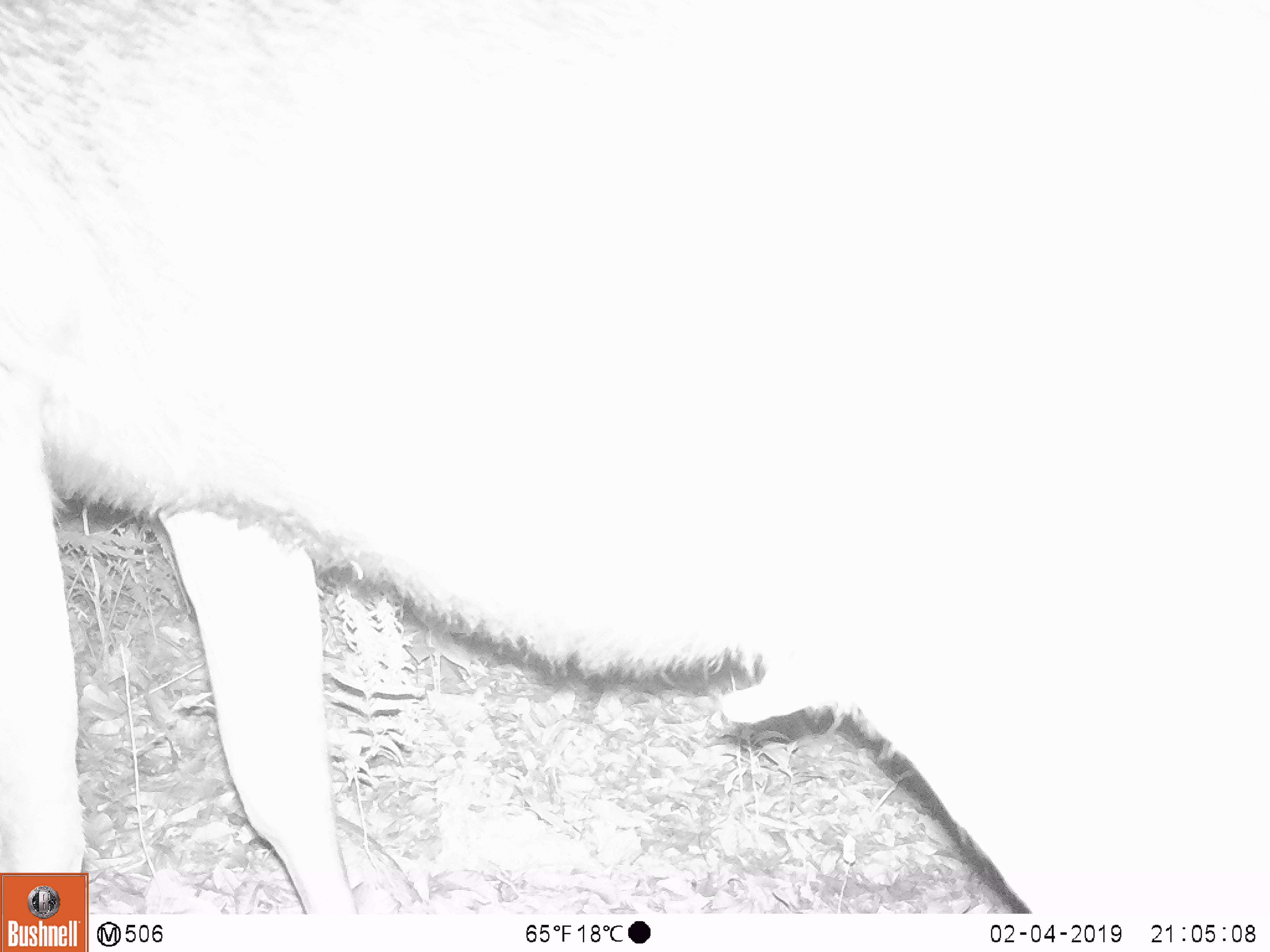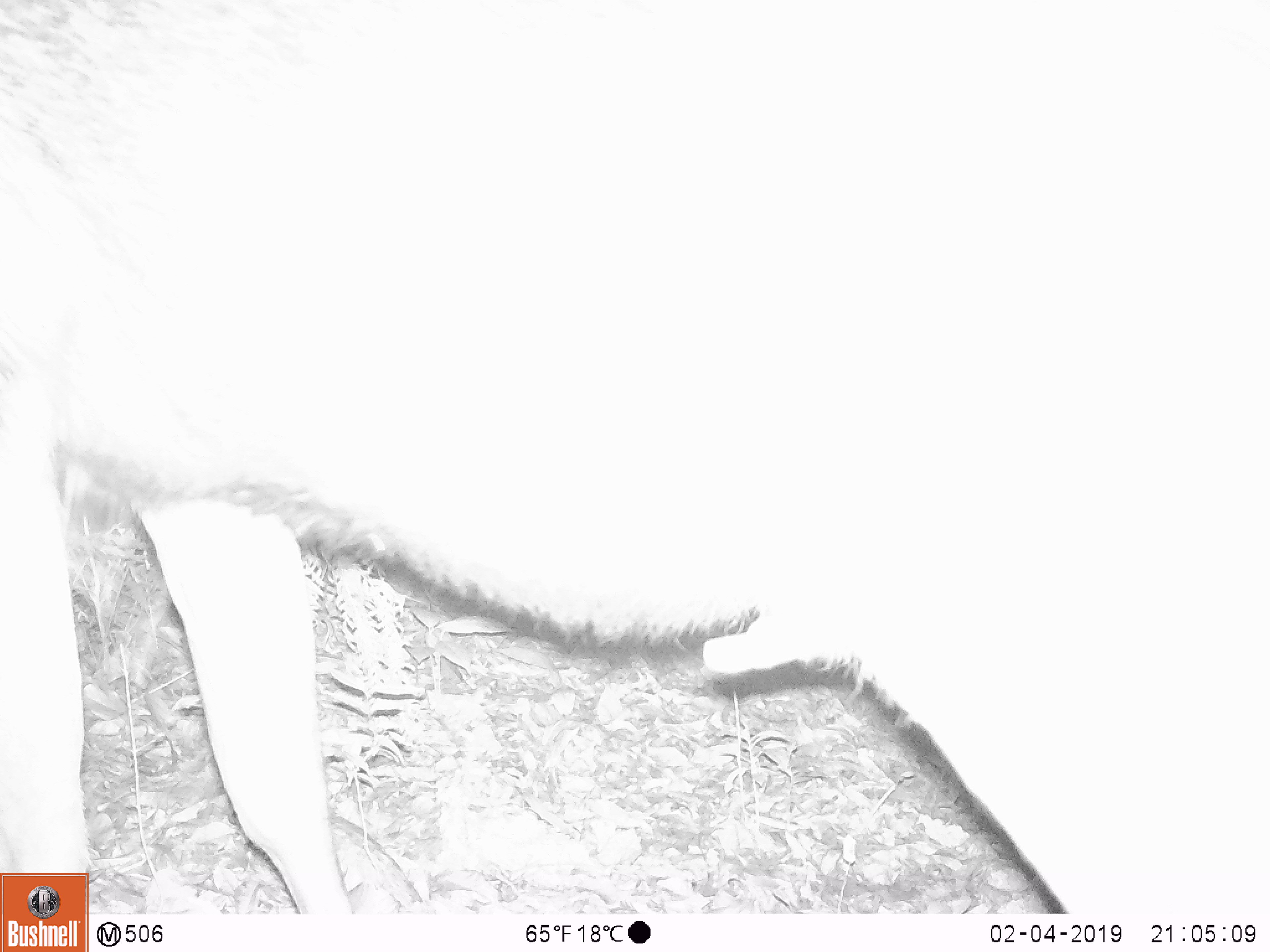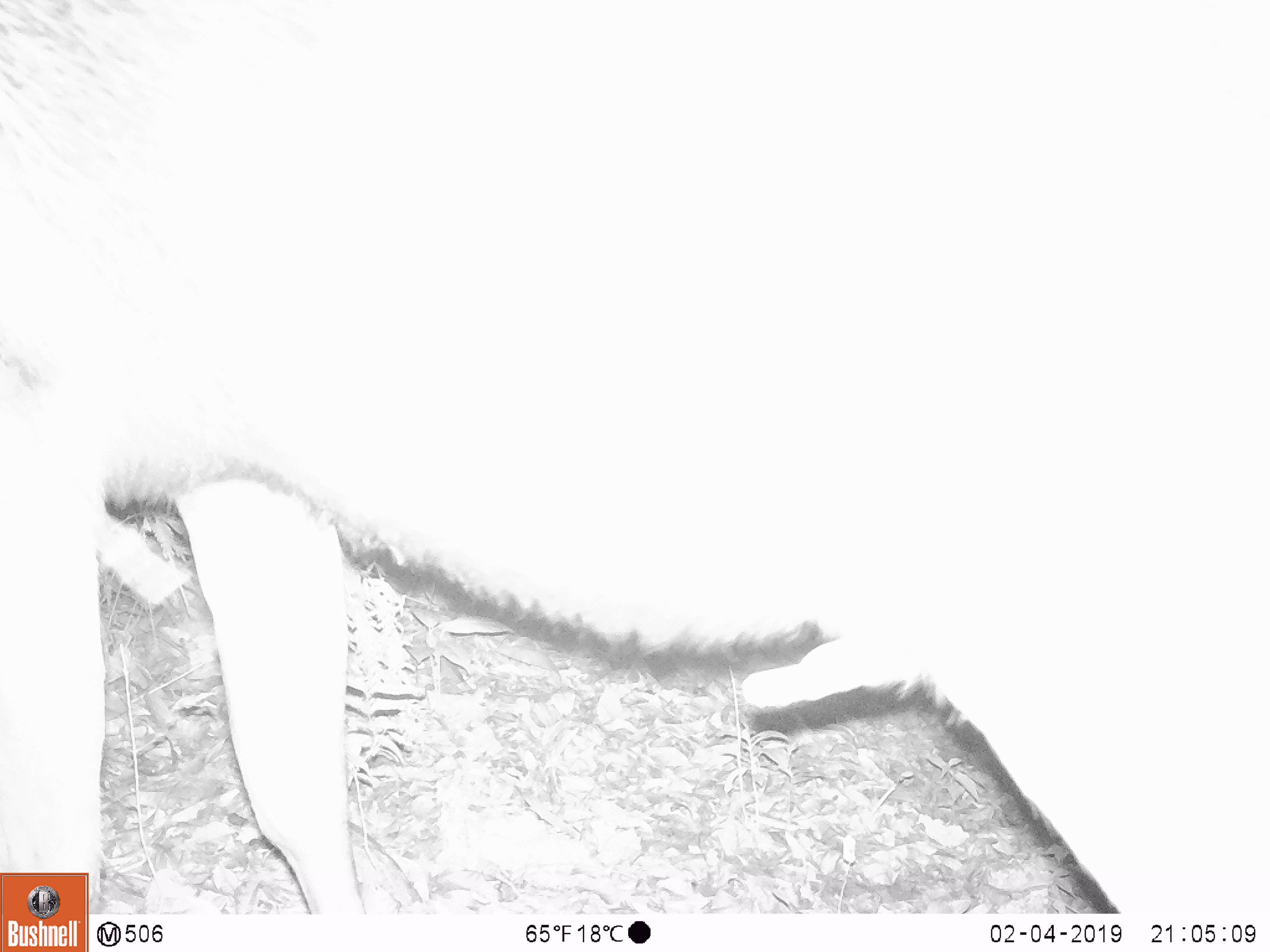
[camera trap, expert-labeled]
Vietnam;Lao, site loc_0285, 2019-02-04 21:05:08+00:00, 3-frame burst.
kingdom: Animalia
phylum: Chordata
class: Mammalia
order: Artiodactyla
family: Cervidae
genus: Rusa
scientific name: Rusa unicolor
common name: sambar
Sambar (Rusa unicolor). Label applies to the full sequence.